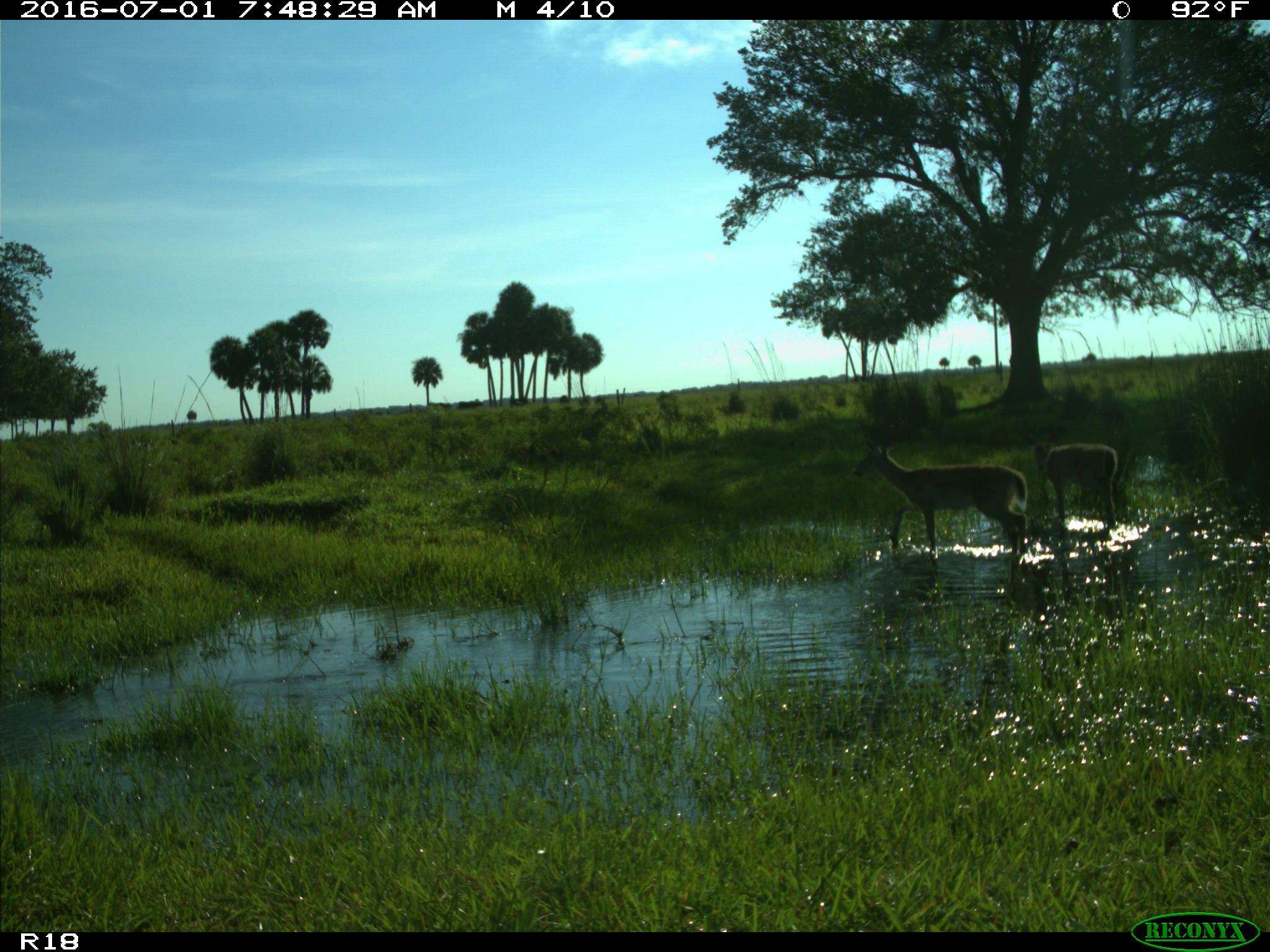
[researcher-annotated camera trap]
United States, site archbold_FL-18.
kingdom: Animalia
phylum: Chordata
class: Mammalia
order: Artiodactyla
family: Cervidae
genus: Odocoileus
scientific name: Odocoileus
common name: deer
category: unidentified deer